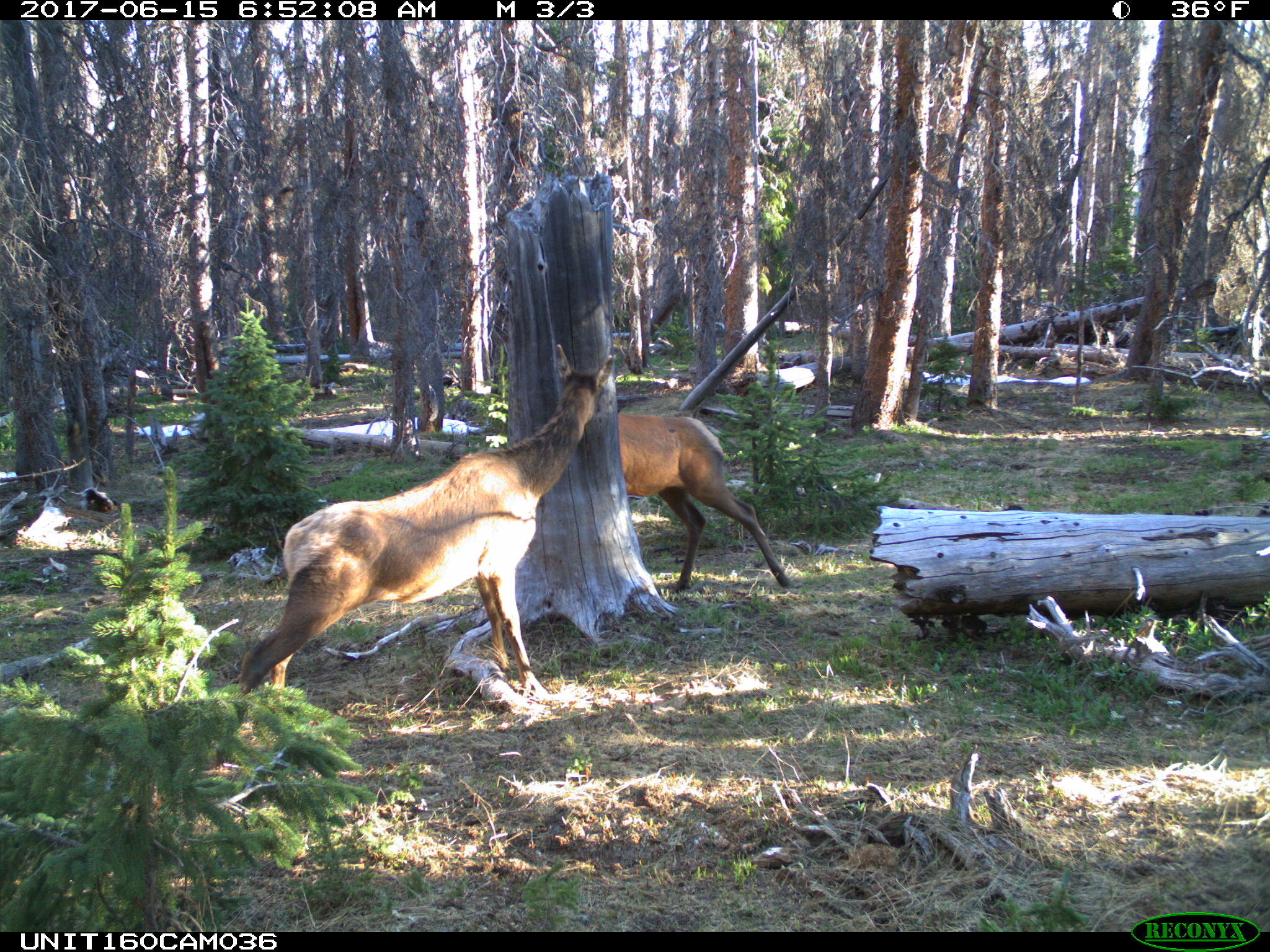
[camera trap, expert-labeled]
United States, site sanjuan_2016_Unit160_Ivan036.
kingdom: Animalia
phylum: Chordata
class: Mammalia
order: Artiodactyla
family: Cervidae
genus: Cervus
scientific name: Cervus elaphus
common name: red deer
Cervus elaphus (red deer).